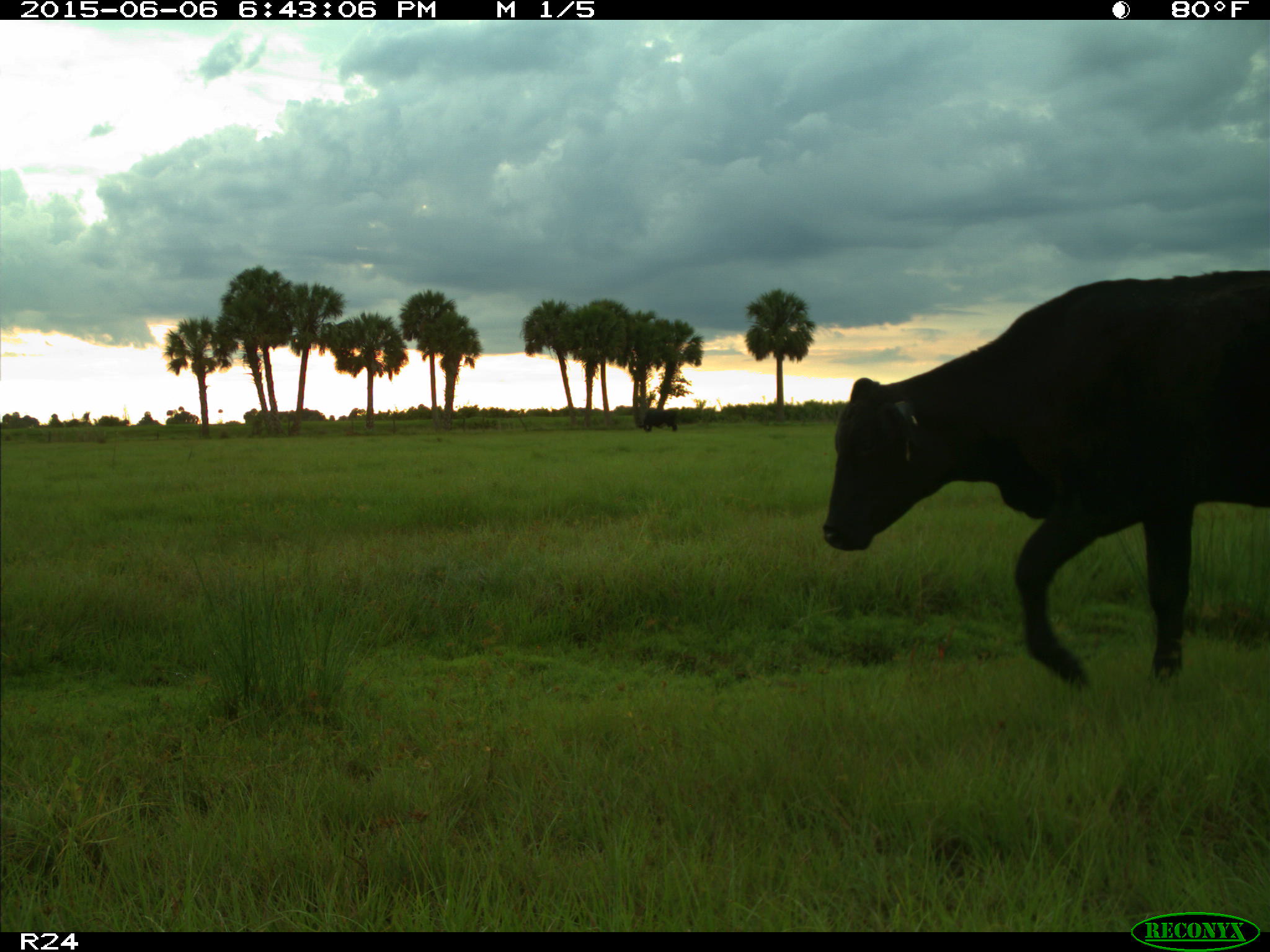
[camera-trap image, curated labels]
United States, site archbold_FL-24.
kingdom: Animalia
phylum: Chordata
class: Mammalia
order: Artiodactyla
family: Bovidae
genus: Bos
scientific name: Bos taurus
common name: domestic cow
Bos taurus (domestic cow).